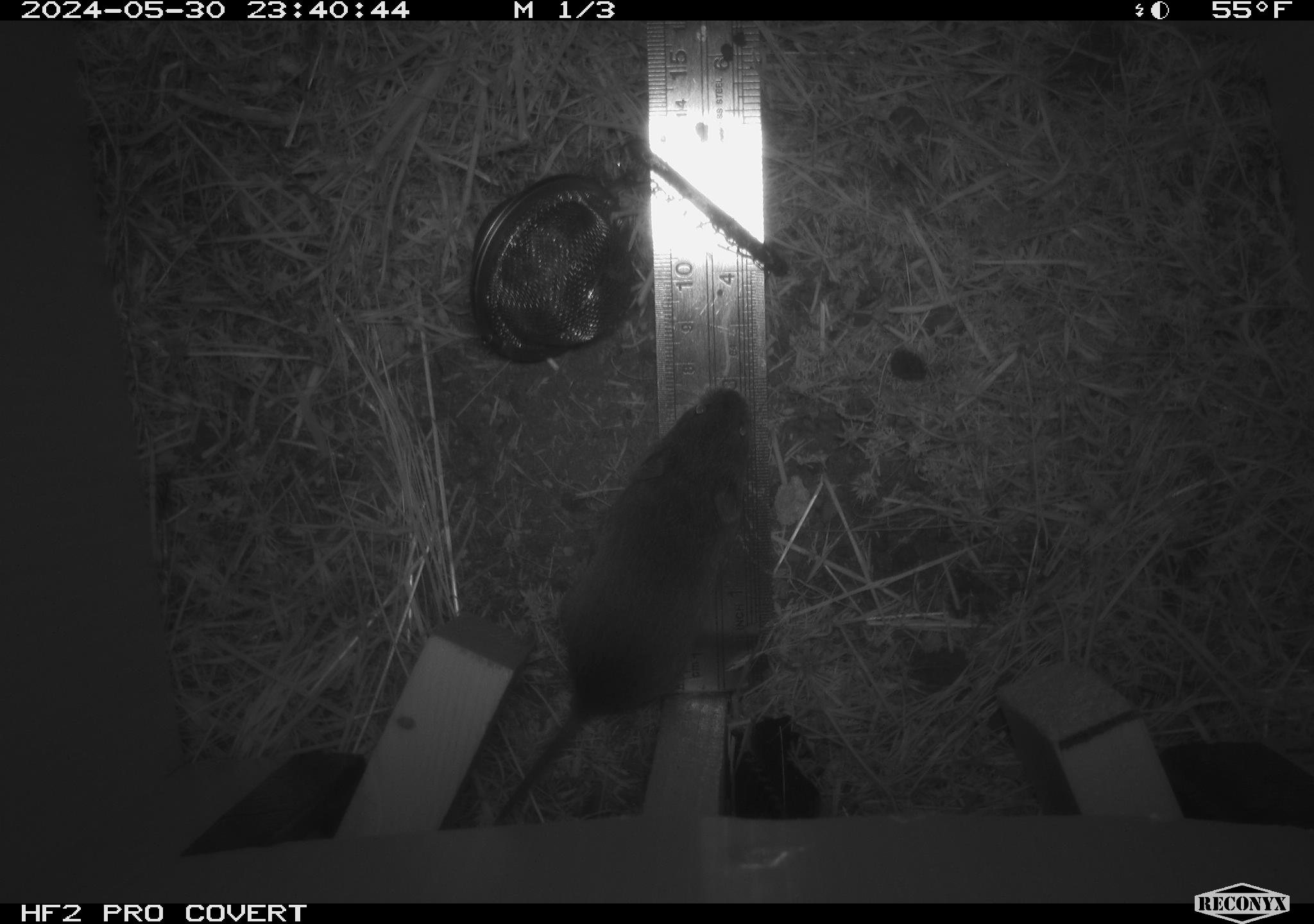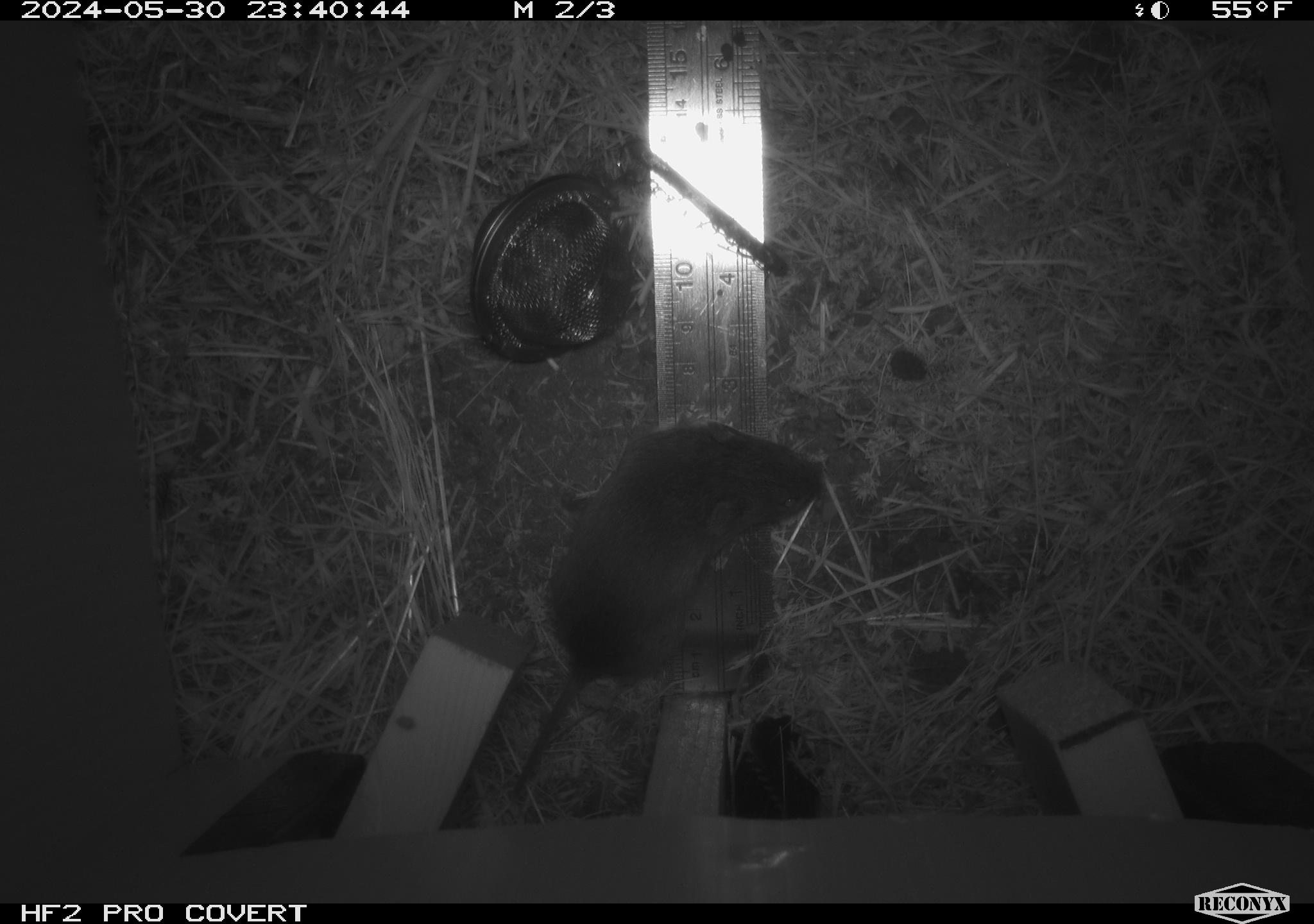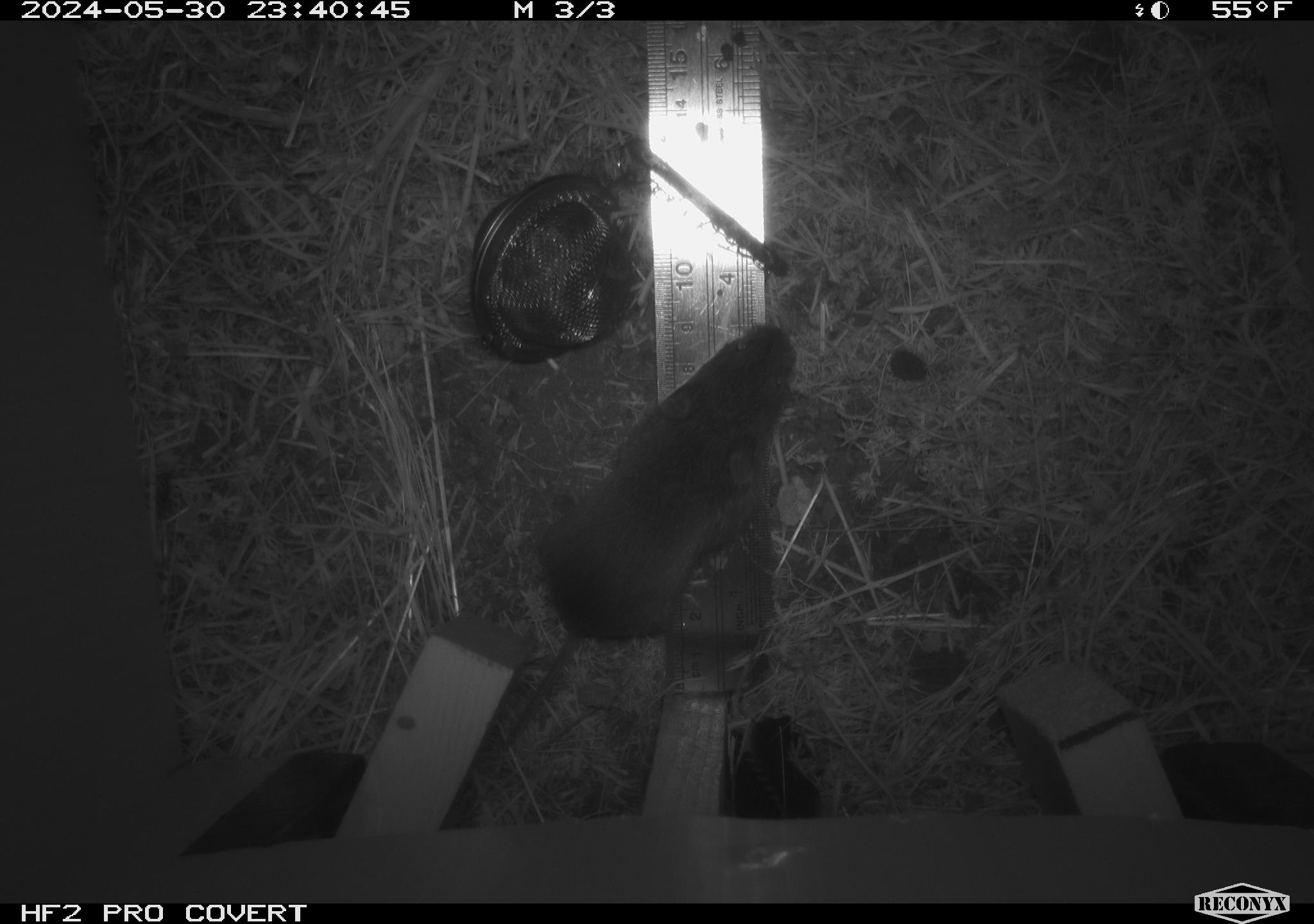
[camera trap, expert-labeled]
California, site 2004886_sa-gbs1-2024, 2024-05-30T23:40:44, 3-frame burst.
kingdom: Animalia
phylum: Chordata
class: Mammalia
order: Rodentia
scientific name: Rodentia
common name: mouse species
Mouse species (Rodentia).